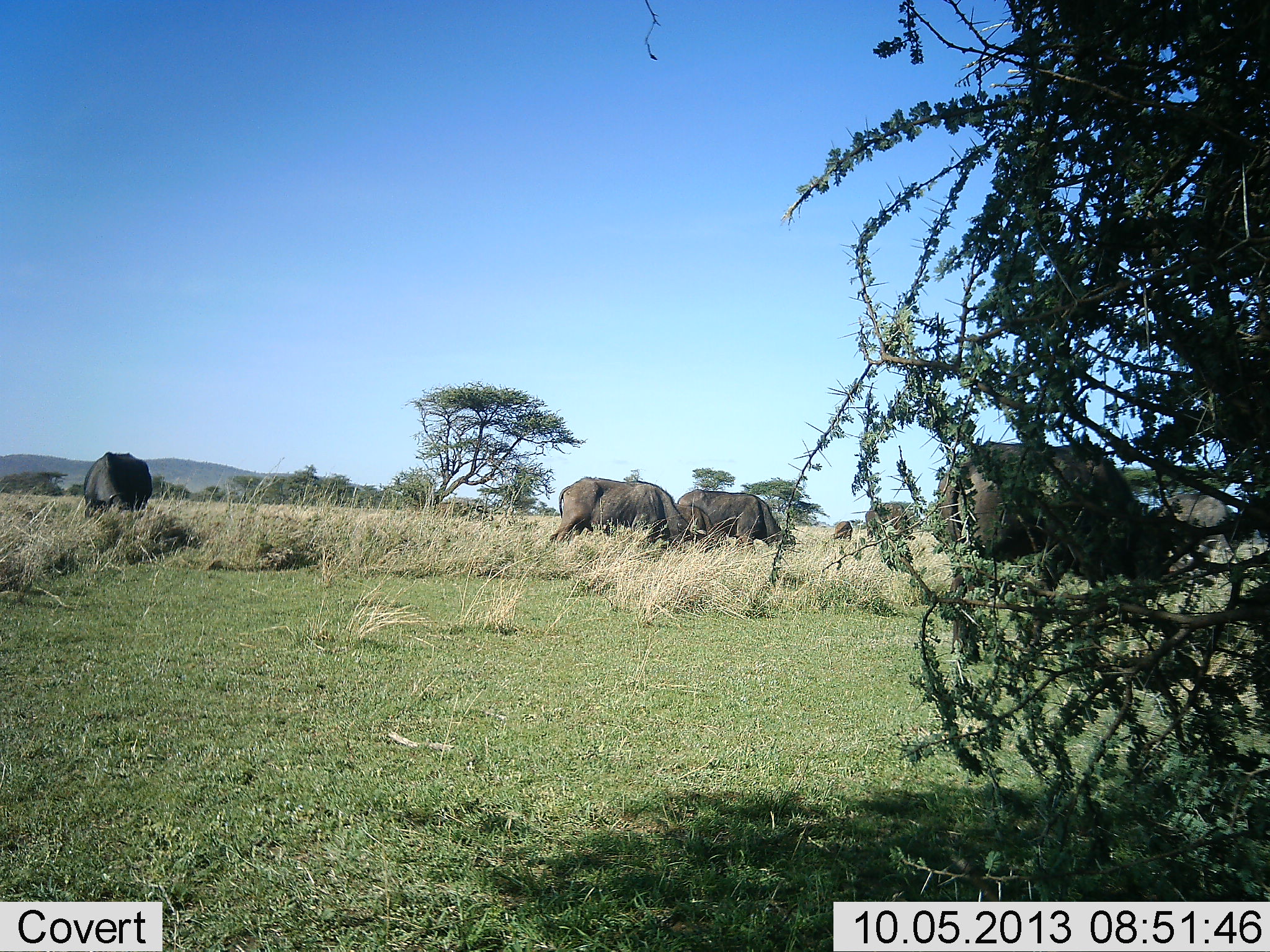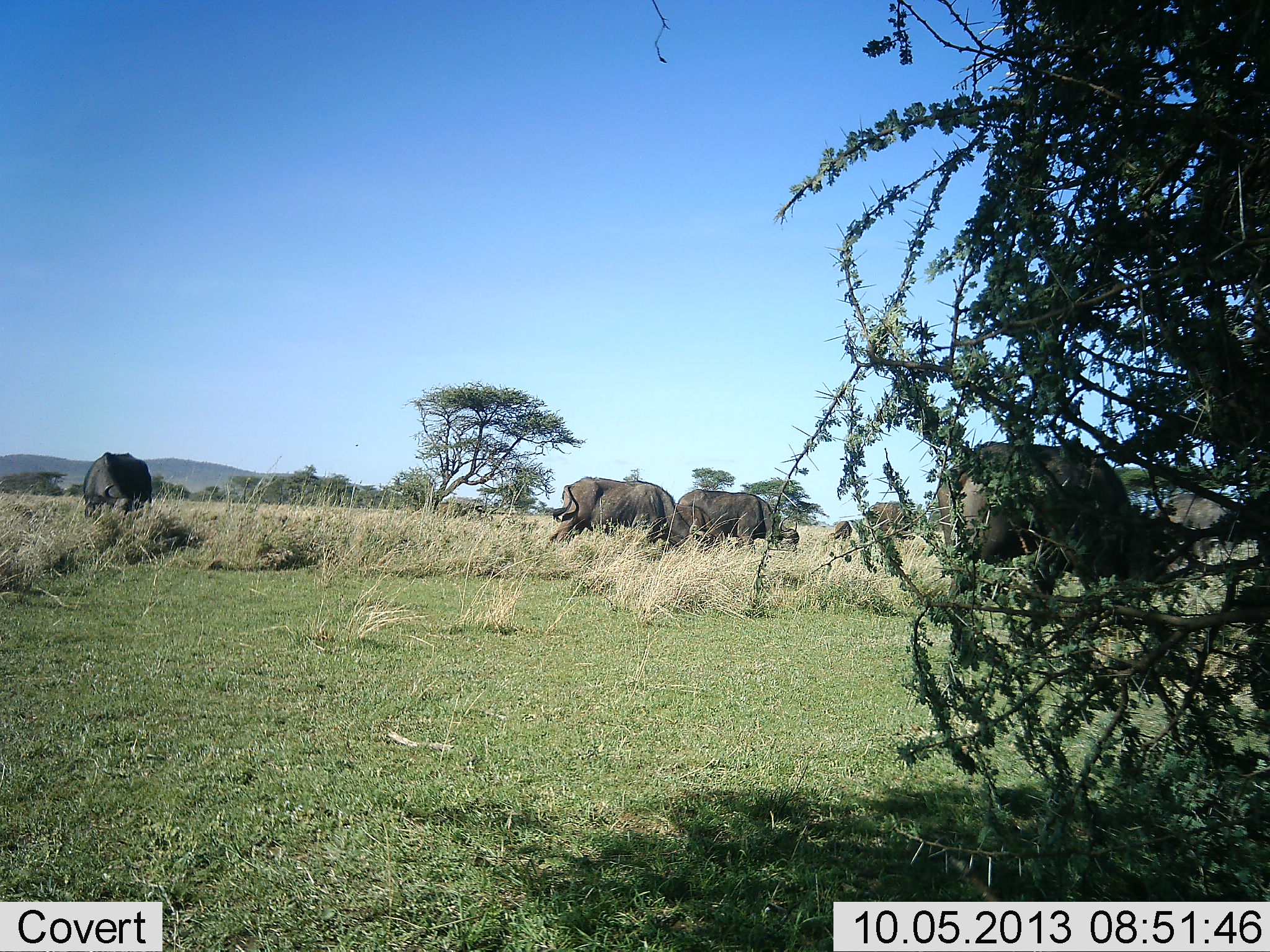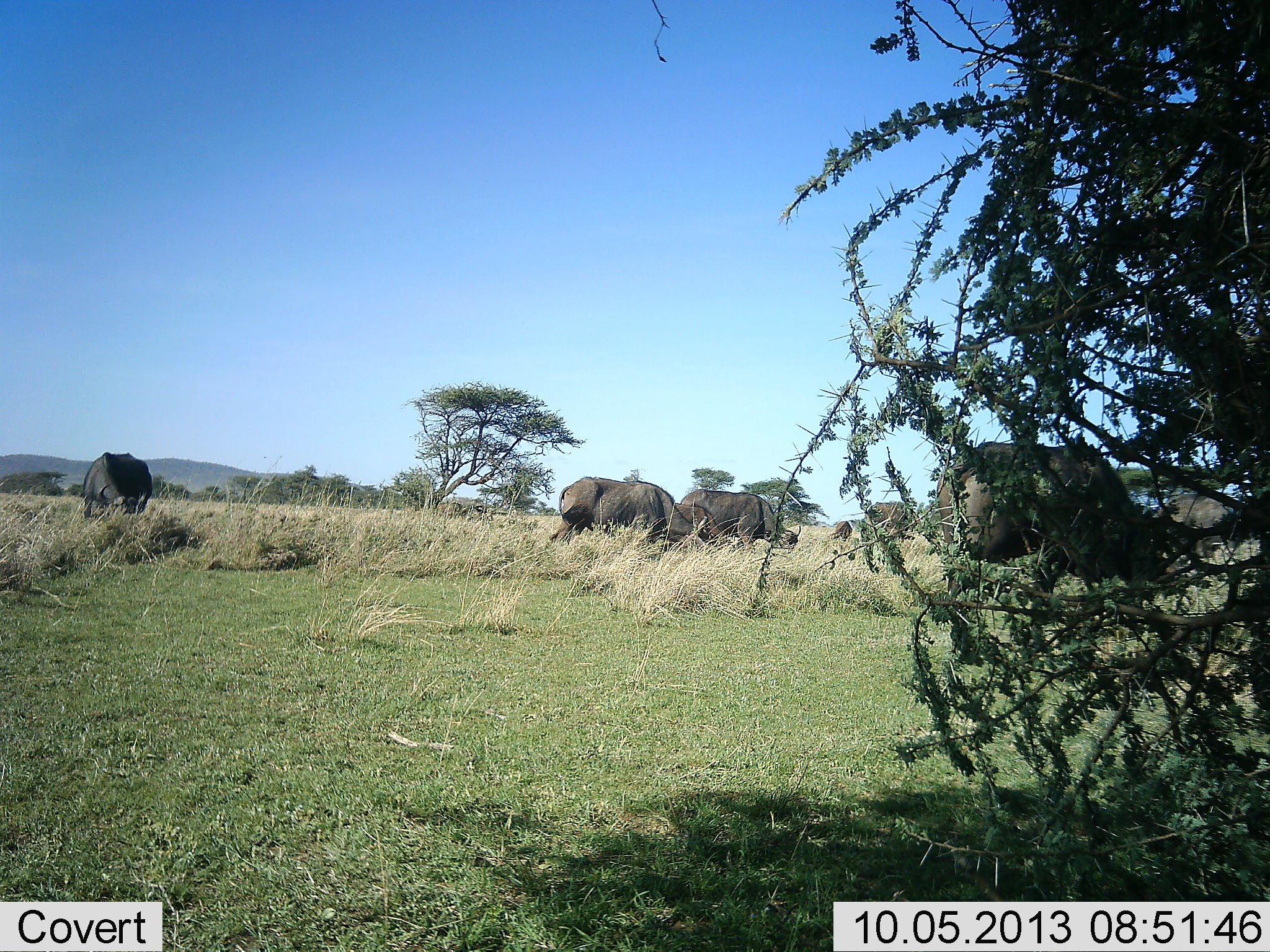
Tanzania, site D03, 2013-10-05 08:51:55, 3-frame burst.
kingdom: Animalia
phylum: Chordata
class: Mammalia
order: Artiodactyla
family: Bovidae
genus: Syncerus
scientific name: Syncerus caffer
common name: cape buffalo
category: buffalo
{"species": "buffalo (cape buffalo) (Syncerus caffer)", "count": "6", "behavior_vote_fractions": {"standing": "20%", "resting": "0%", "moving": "0%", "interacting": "0%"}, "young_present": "30%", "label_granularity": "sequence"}